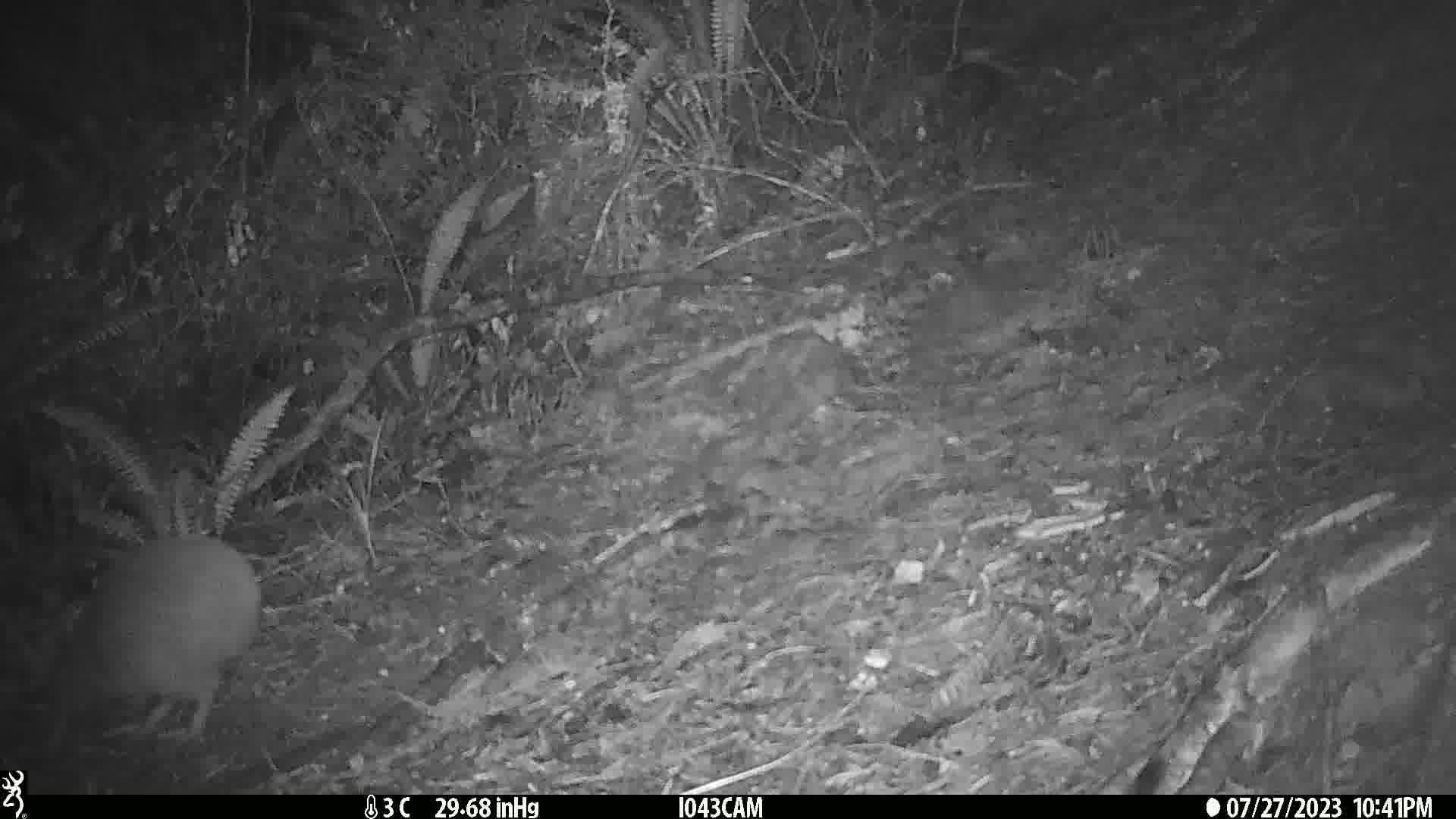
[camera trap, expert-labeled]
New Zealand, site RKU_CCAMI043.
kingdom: Animalia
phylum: Chordata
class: Aves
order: Apterygiformes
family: Apterygidae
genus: Apteryx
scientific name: Apteryx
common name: kiwi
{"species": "kiwi (Apteryx)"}